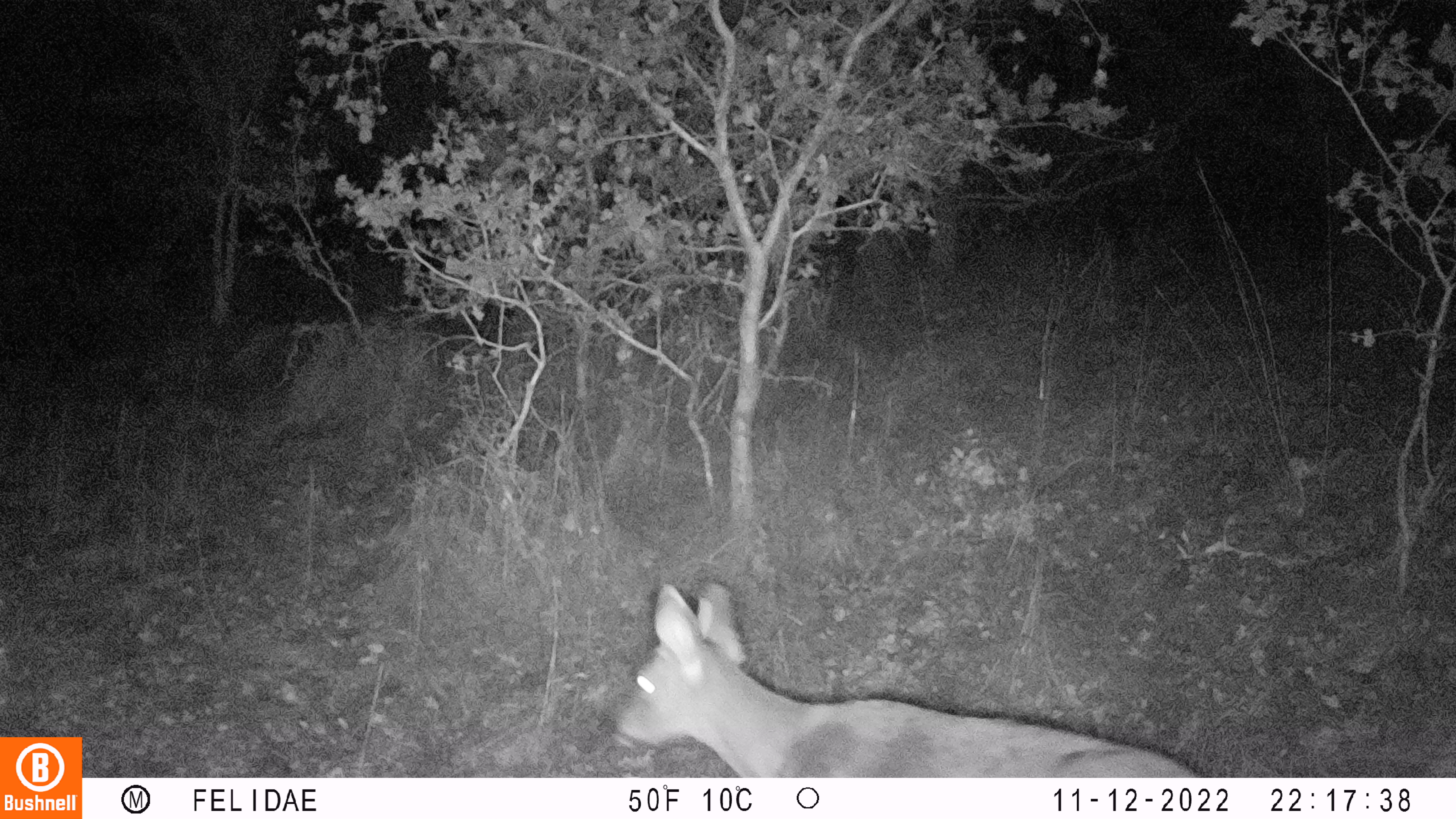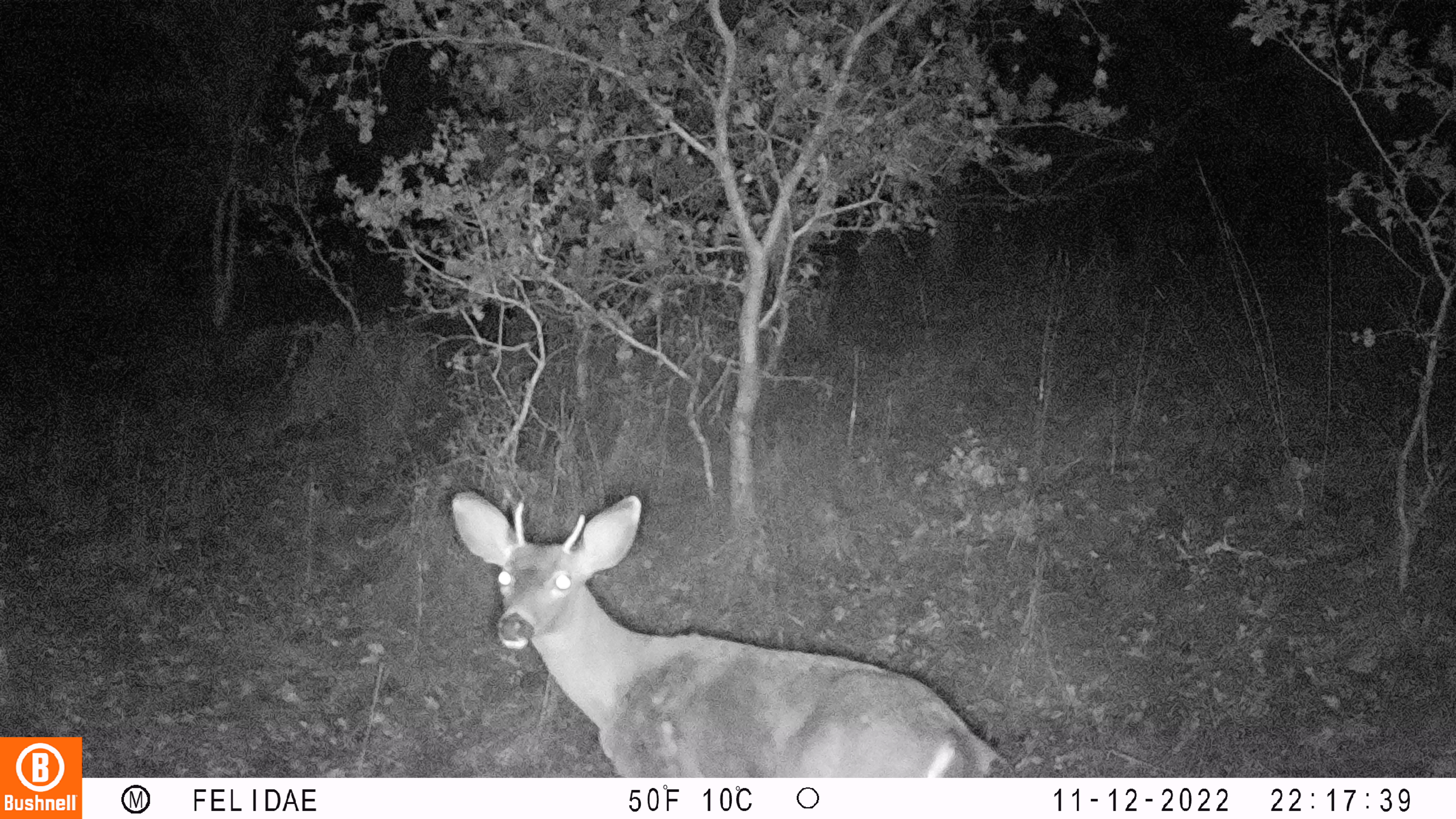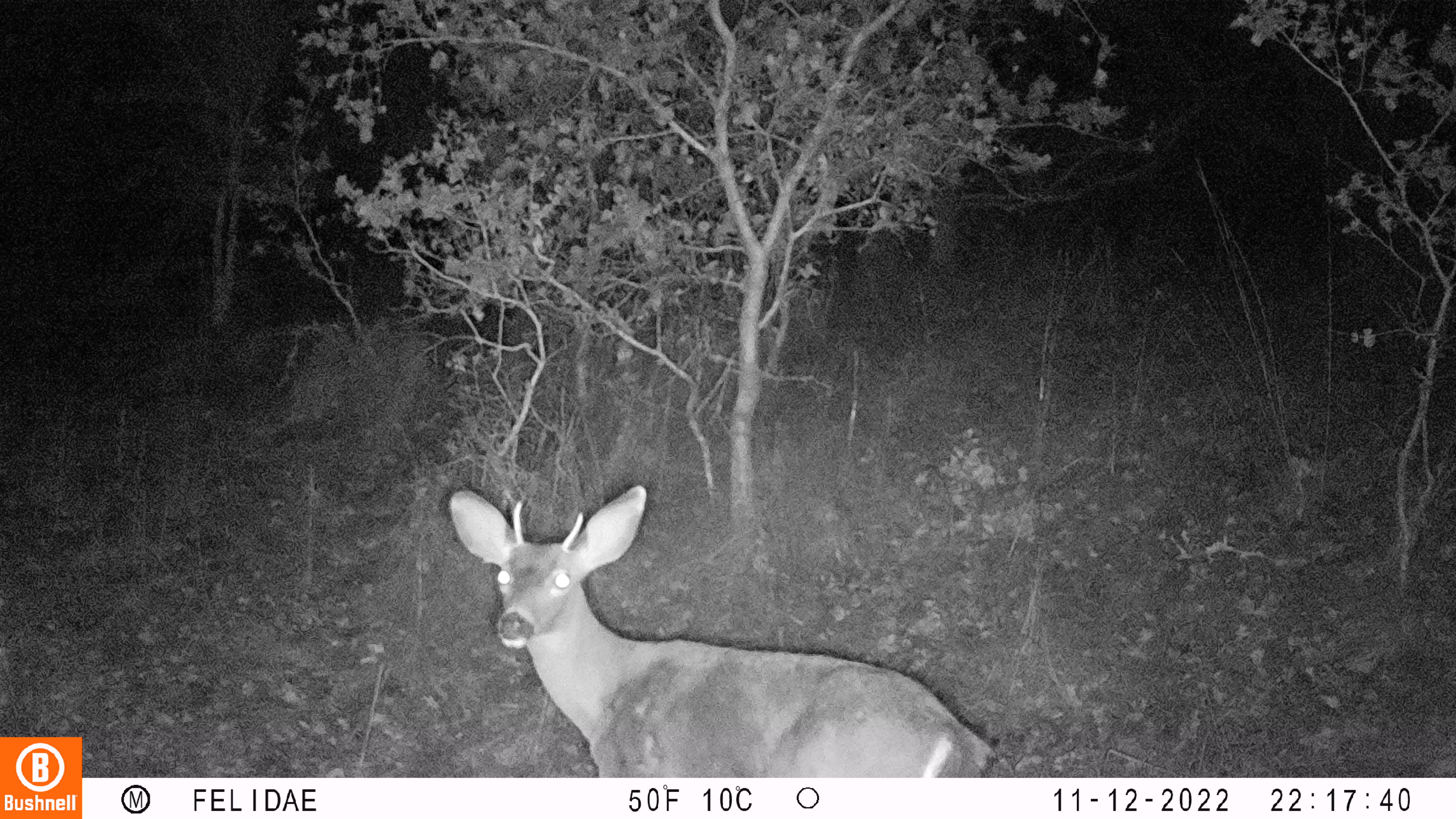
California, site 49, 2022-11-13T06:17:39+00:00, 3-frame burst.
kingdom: Animalia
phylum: Chordata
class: Mammalia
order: Artiodactyla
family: Cervidae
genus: Odocoileus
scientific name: Odocoileus hemionus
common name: mule deer